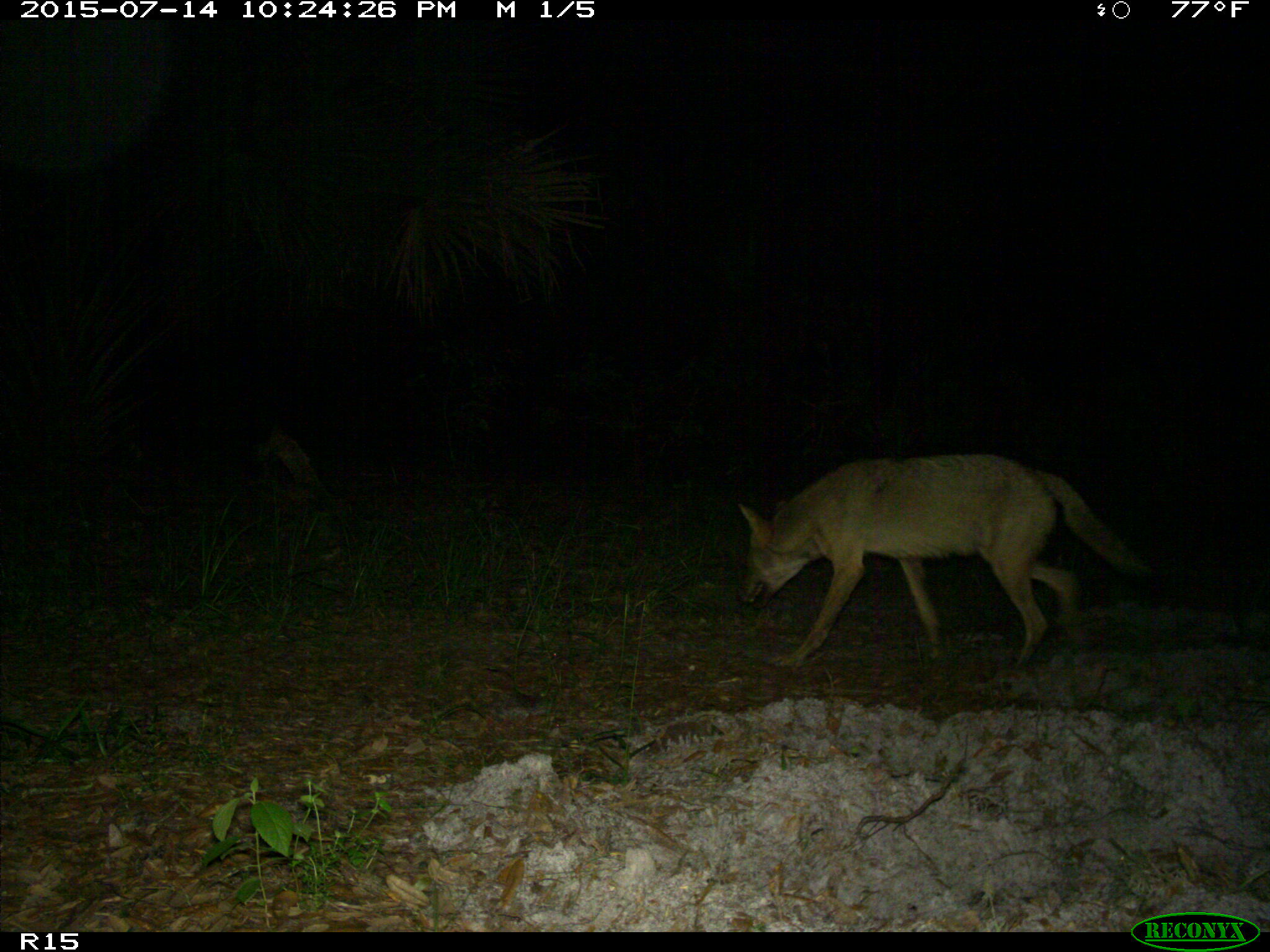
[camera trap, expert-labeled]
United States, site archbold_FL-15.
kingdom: Animalia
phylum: Chordata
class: Mammalia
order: Carnivora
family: Canidae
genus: Canis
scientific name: Canis latrans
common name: coyote